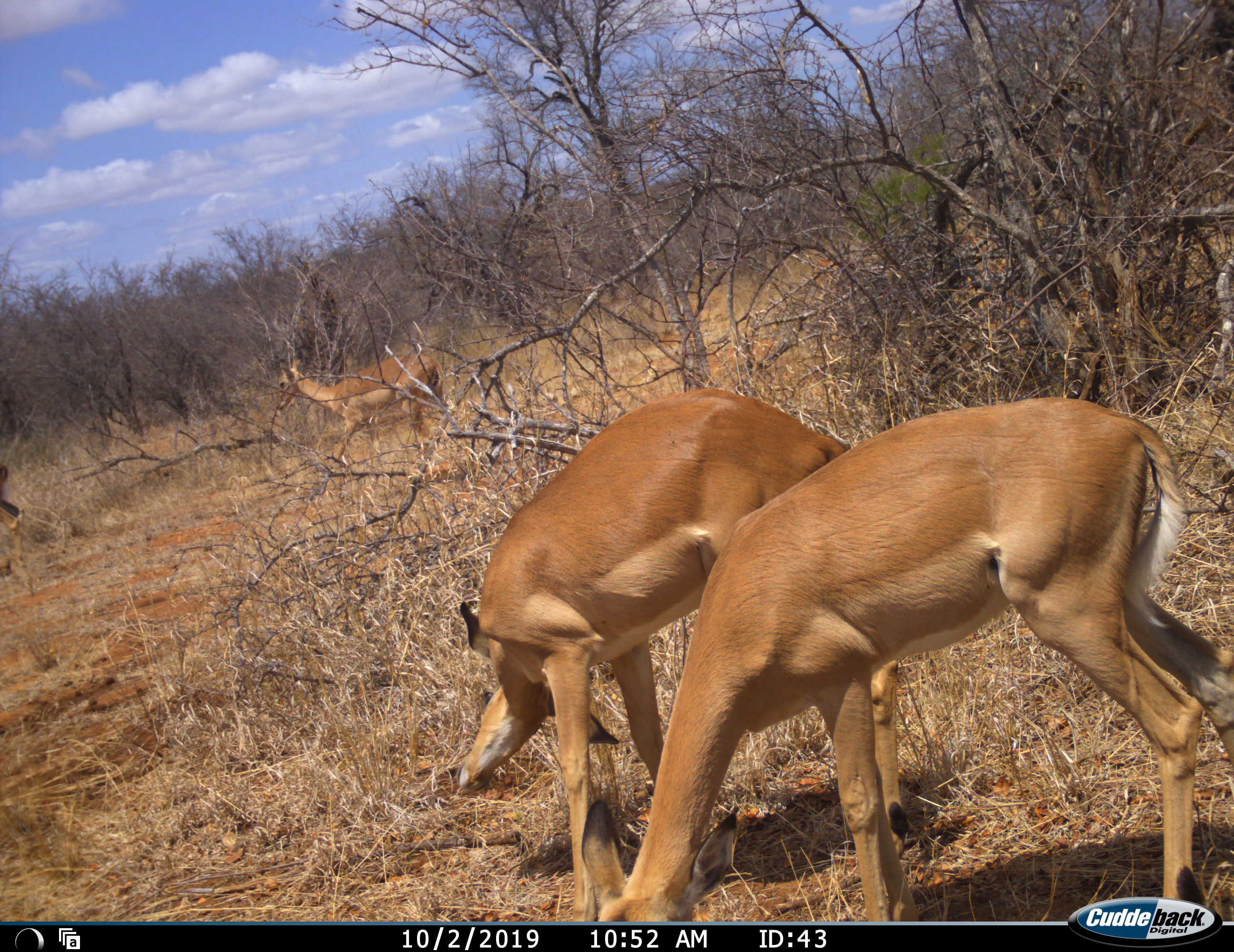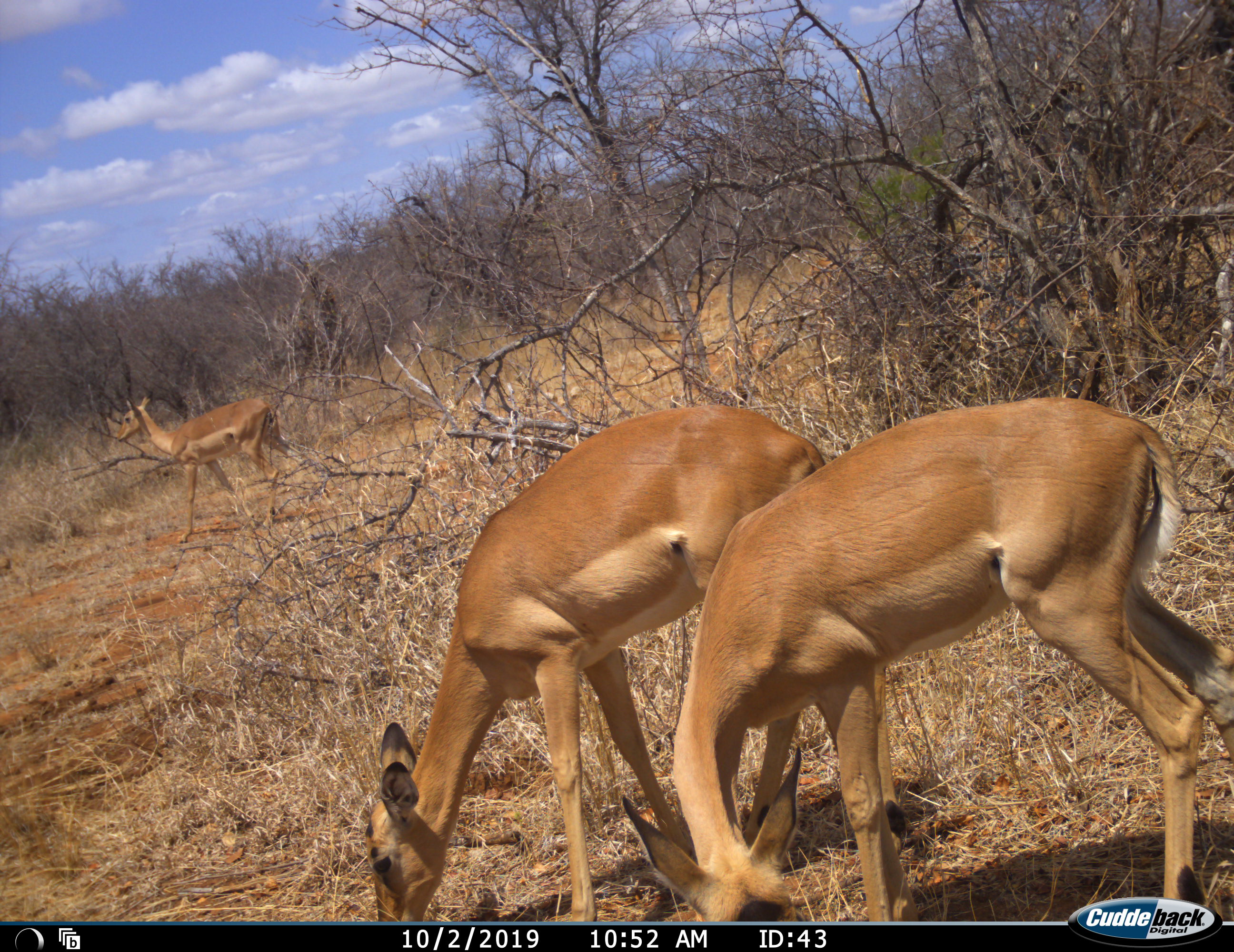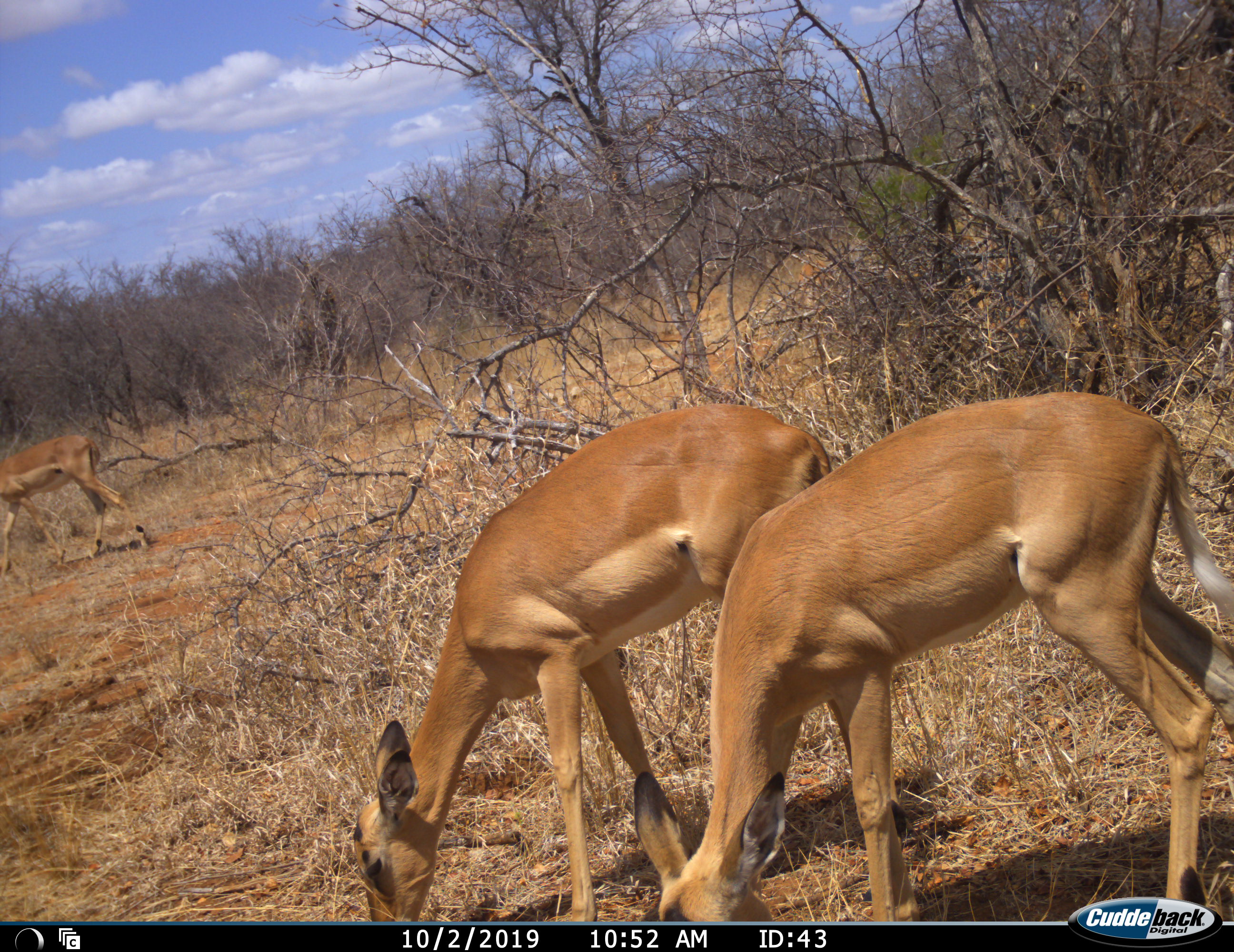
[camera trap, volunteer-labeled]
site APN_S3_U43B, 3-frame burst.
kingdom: Animalia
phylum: Chordata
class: Mammalia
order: Artiodactyla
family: Bovidae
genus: Aepyceros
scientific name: Aepyceros melampus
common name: impala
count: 3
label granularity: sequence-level